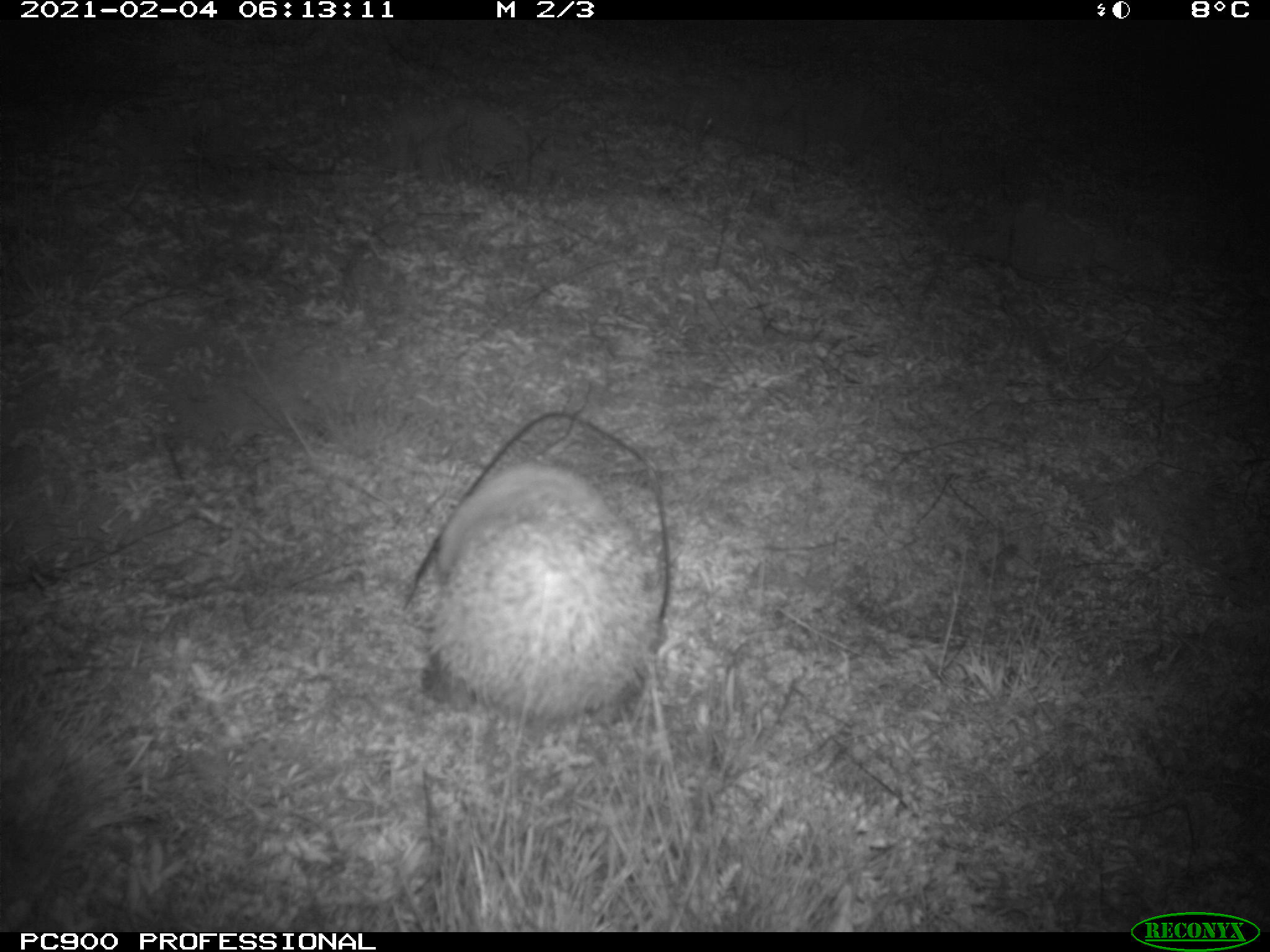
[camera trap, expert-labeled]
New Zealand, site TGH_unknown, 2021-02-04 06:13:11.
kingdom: Animalia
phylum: Chordata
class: Mammalia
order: Eulipotyphla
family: Erinaceidae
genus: Erinaceus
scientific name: Erinaceus europaeus europaeus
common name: european hedgehog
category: hedgehog